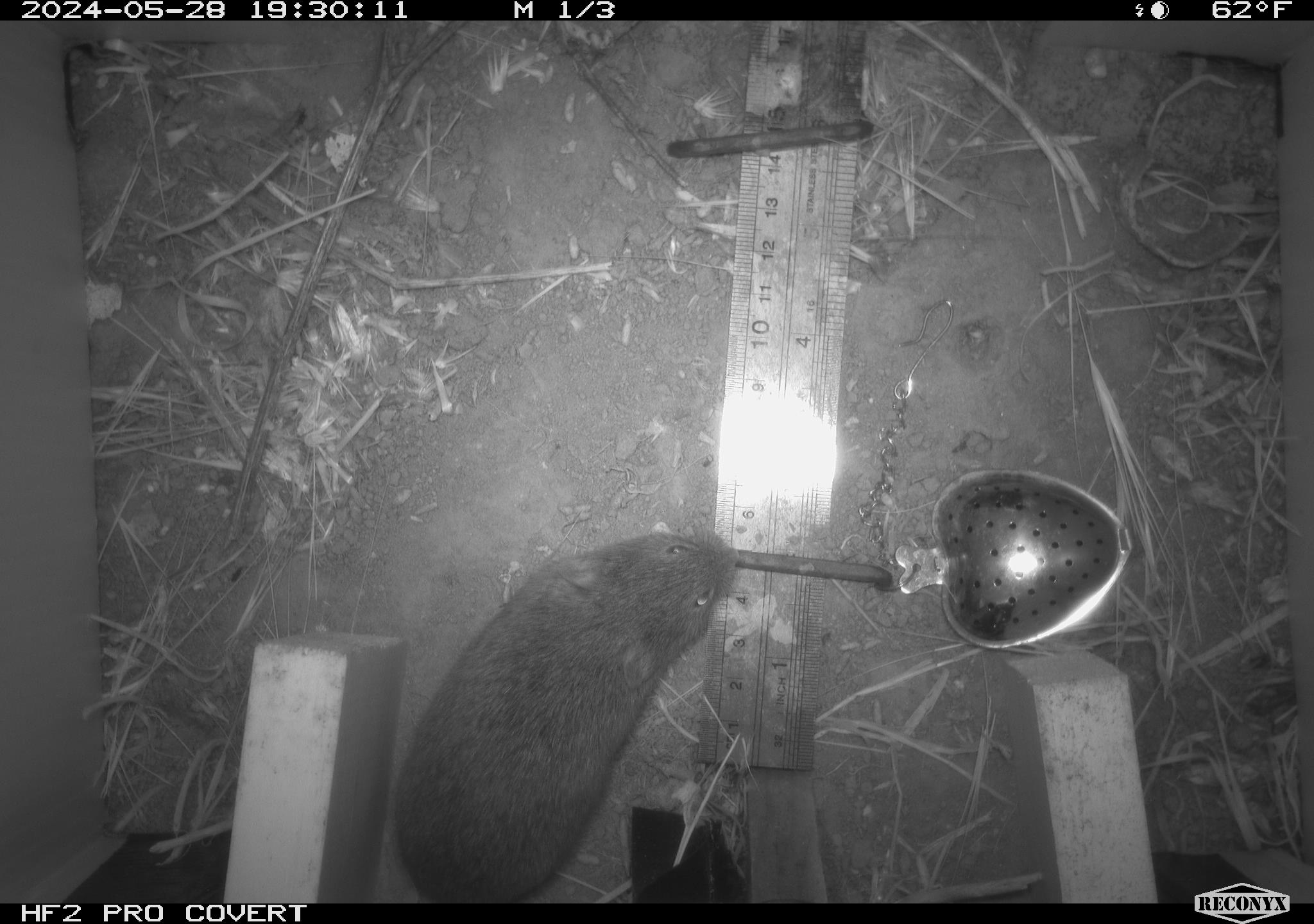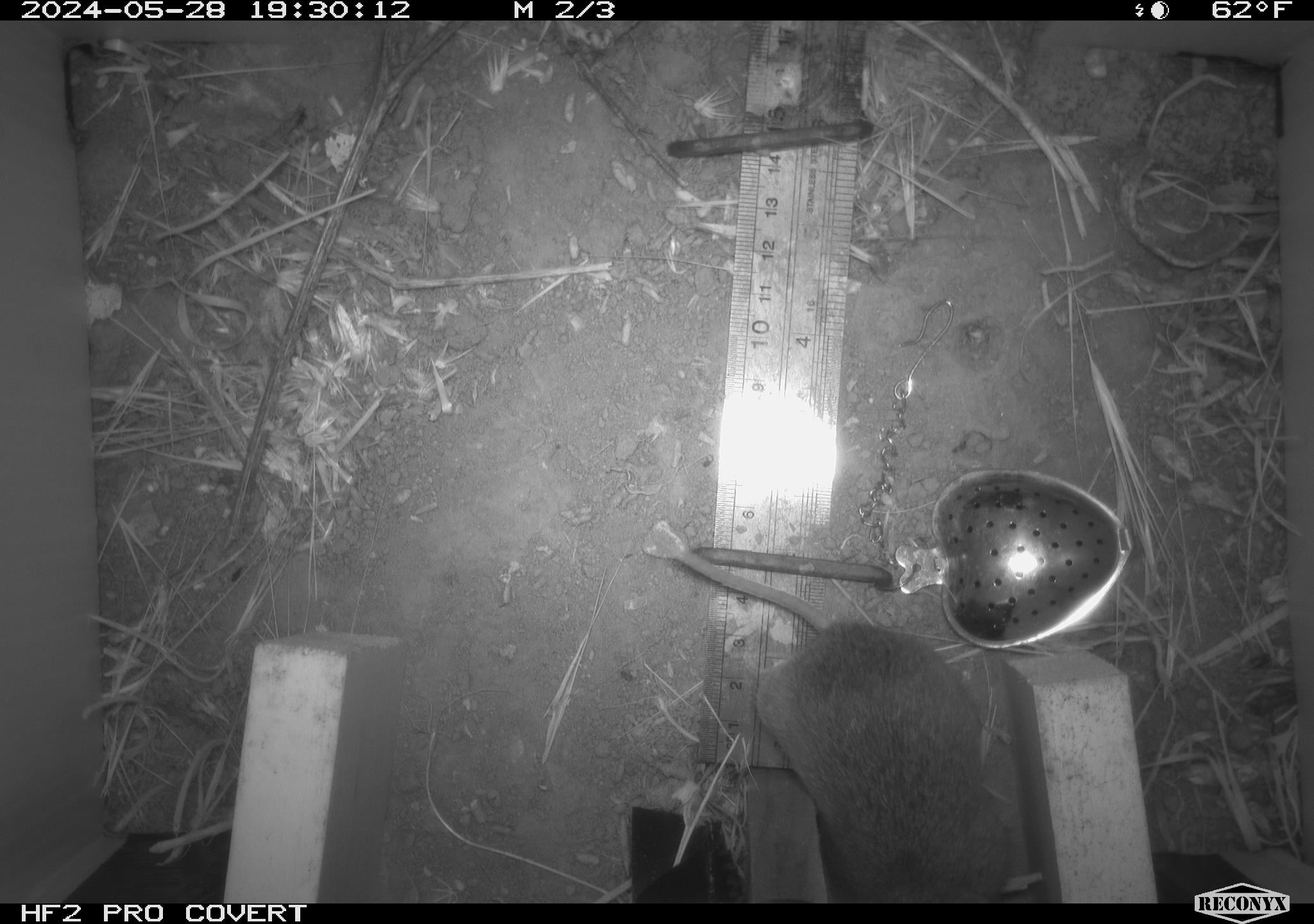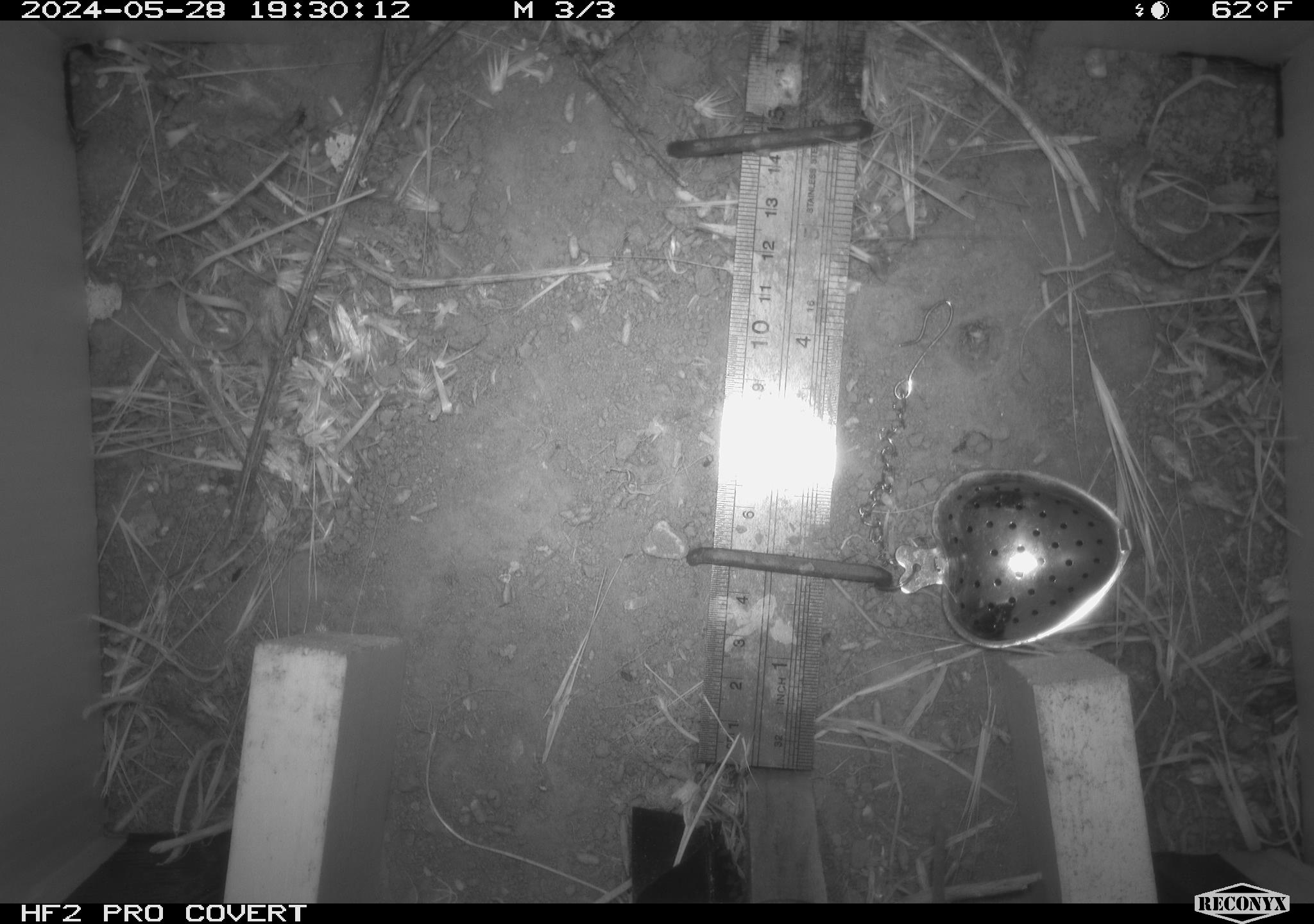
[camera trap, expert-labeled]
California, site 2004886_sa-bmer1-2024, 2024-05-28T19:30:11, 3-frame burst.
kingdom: Animalia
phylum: Chordata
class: Mammalia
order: Rodentia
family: Cricetidae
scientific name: Arvicolinae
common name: voles, lemmings, and muskrats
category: arvicolinae subfamily